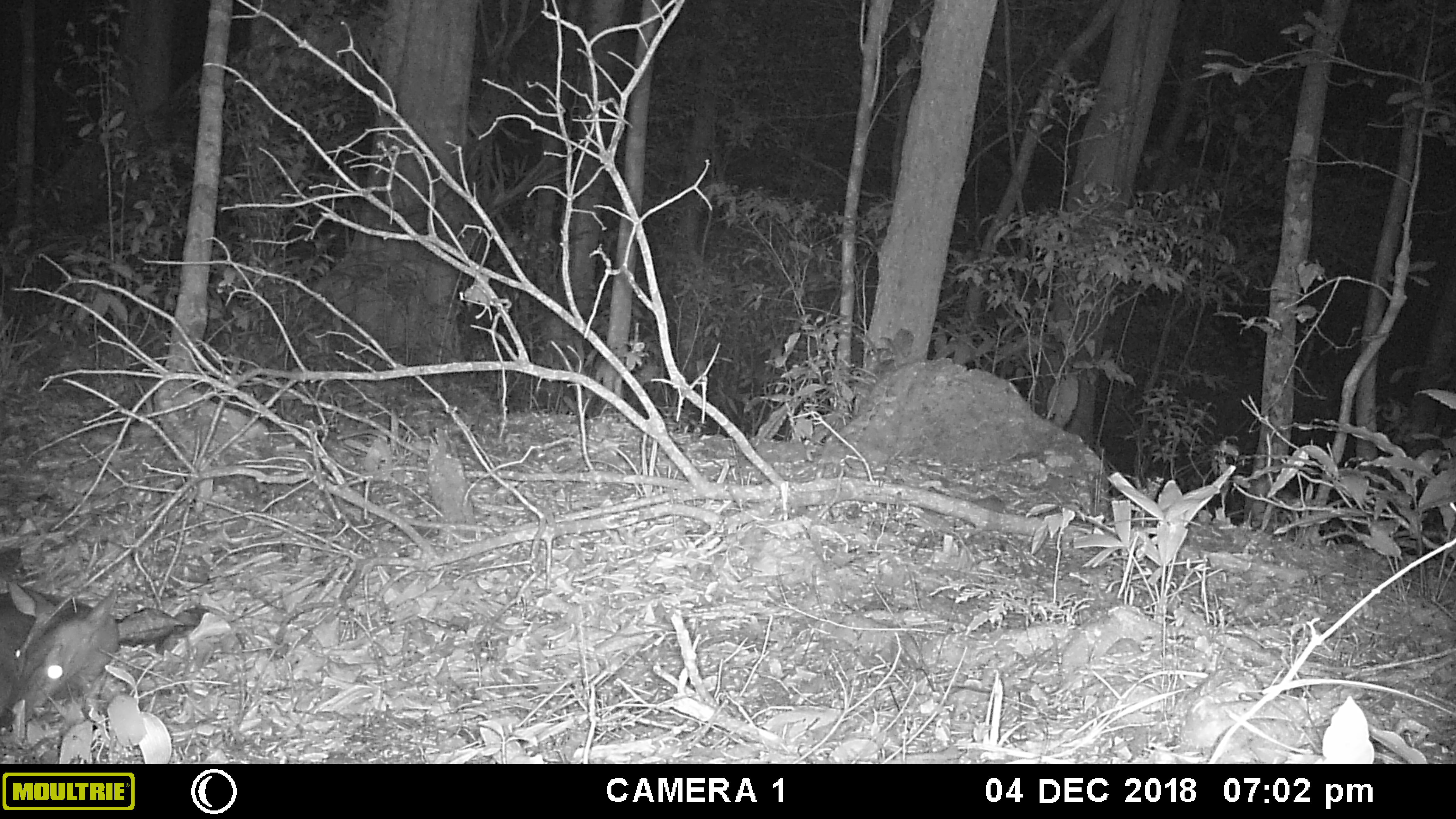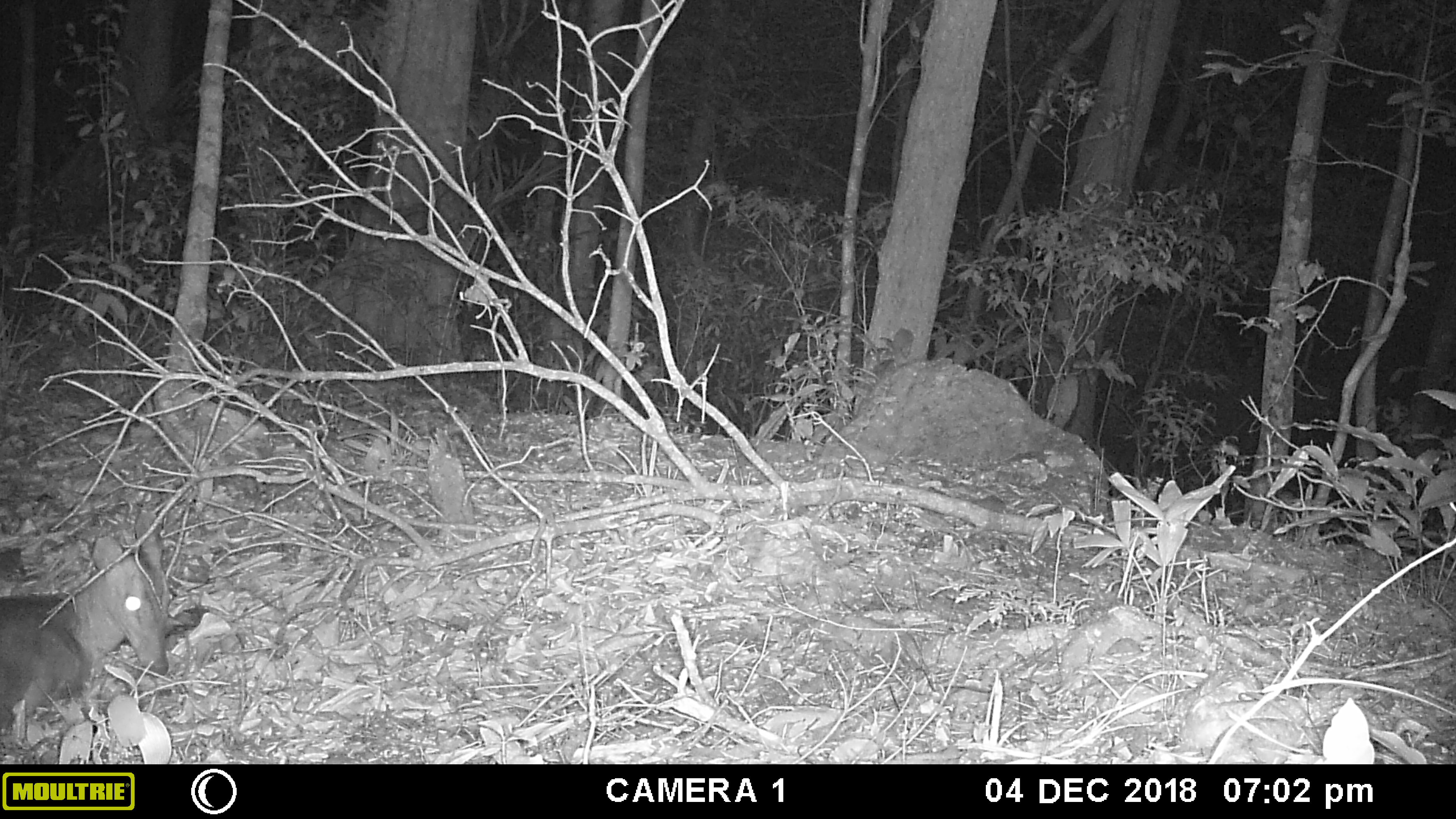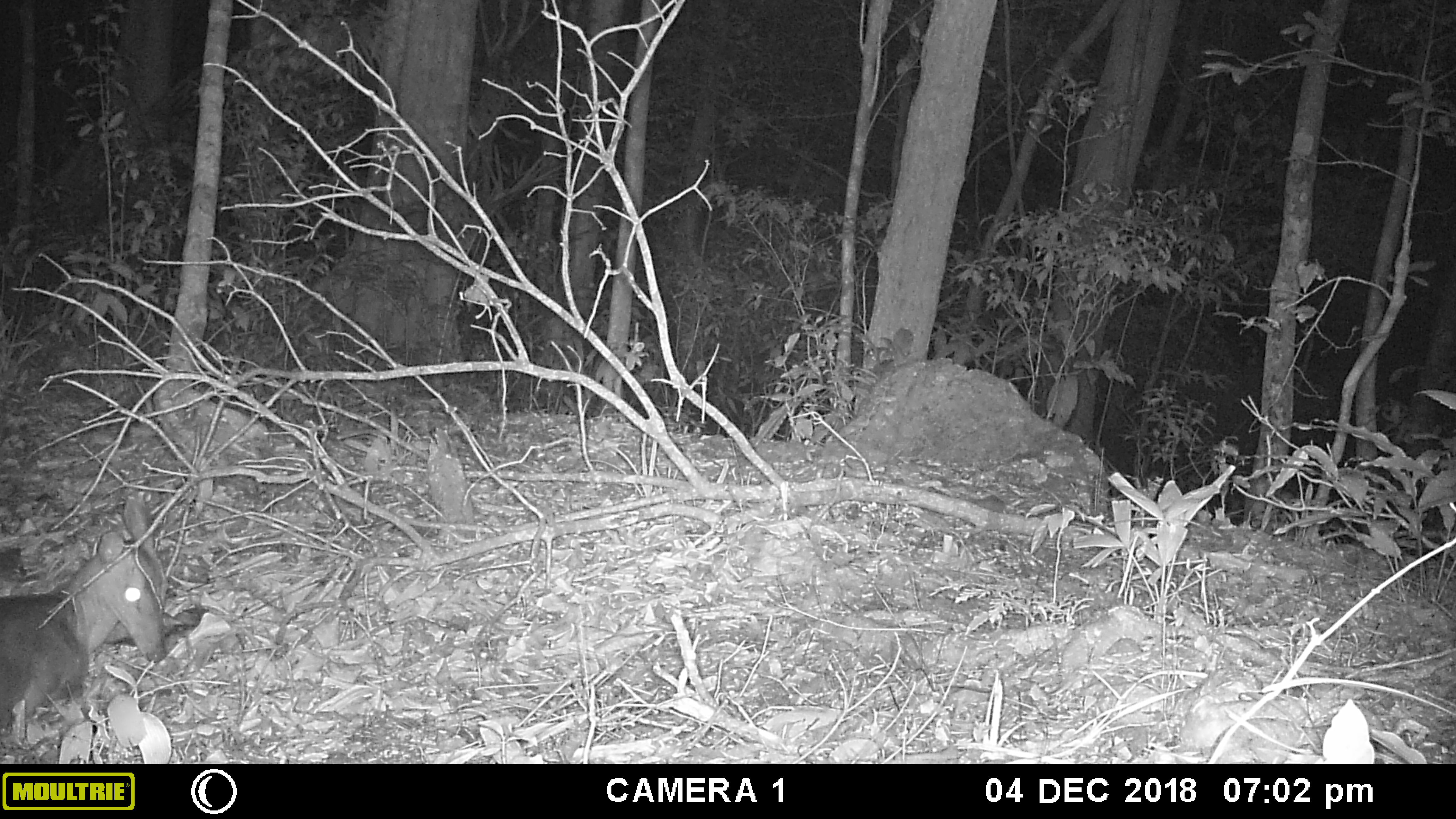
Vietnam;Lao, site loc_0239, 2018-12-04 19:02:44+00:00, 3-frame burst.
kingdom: Animalia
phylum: Chordata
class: Mammalia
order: Artiodactyla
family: Cervidae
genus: Muntiacus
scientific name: Muntiacus vuquangensis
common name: large-antlered muntjac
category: large antlered muntjac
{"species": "large antlered muntjac (large-antlered muntjac) (Muntiacus vuquangensis)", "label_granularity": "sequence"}